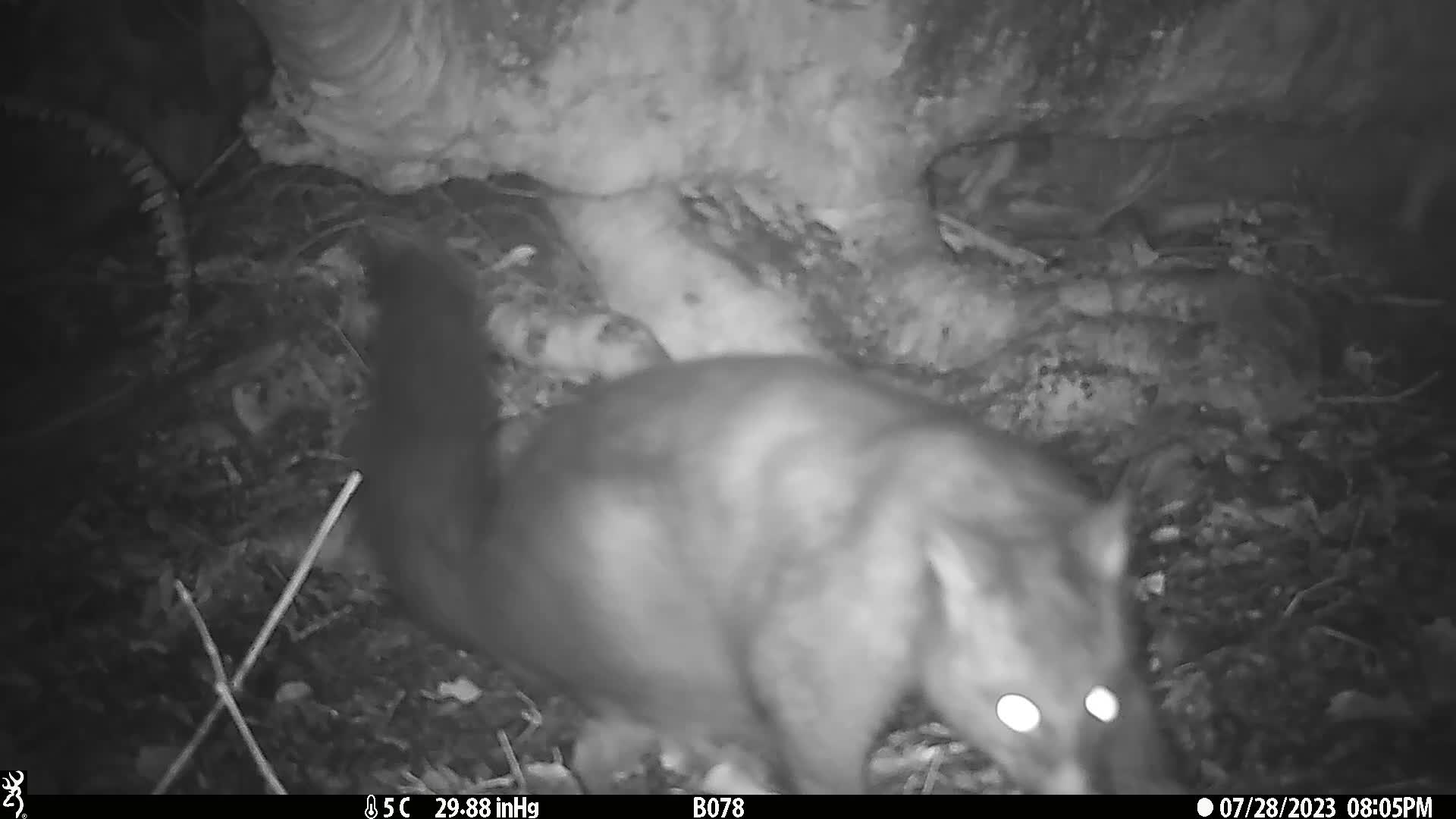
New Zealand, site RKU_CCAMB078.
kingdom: Animalia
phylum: Chordata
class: Mammalia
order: Diprotodontia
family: Phalangeridae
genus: Trichosurus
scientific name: Trichosurus vulpecula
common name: common brushtail possum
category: possum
Possum (common brushtail possum) (Trichosurus vulpecula).